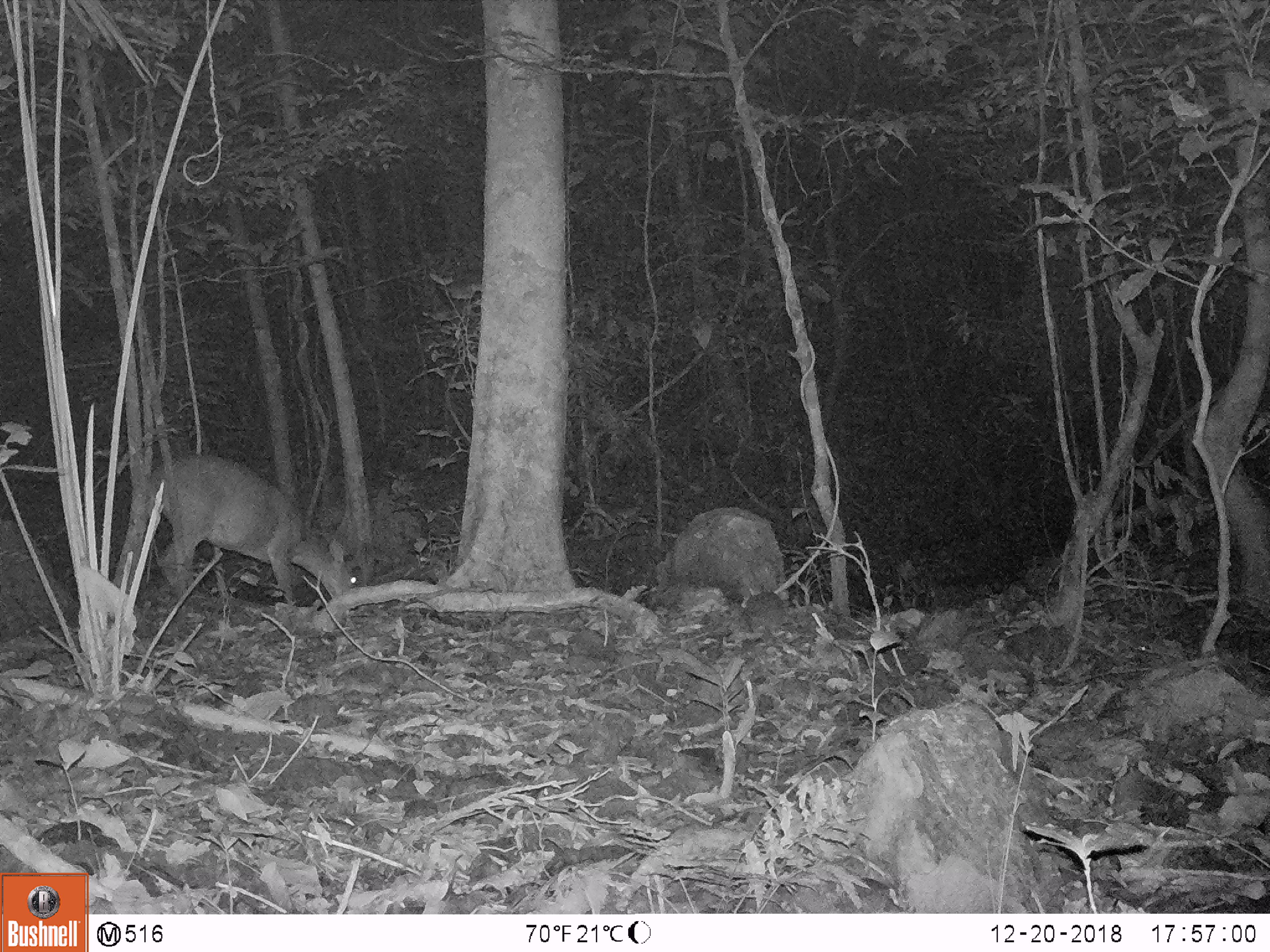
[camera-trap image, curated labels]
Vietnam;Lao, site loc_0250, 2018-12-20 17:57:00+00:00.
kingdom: Animalia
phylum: Chordata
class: Mammalia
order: Artiodactyla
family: Cervidae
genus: Muntiacus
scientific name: Muntiacus vuquangensis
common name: large-antlered muntjac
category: large antlered muntjac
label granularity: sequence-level